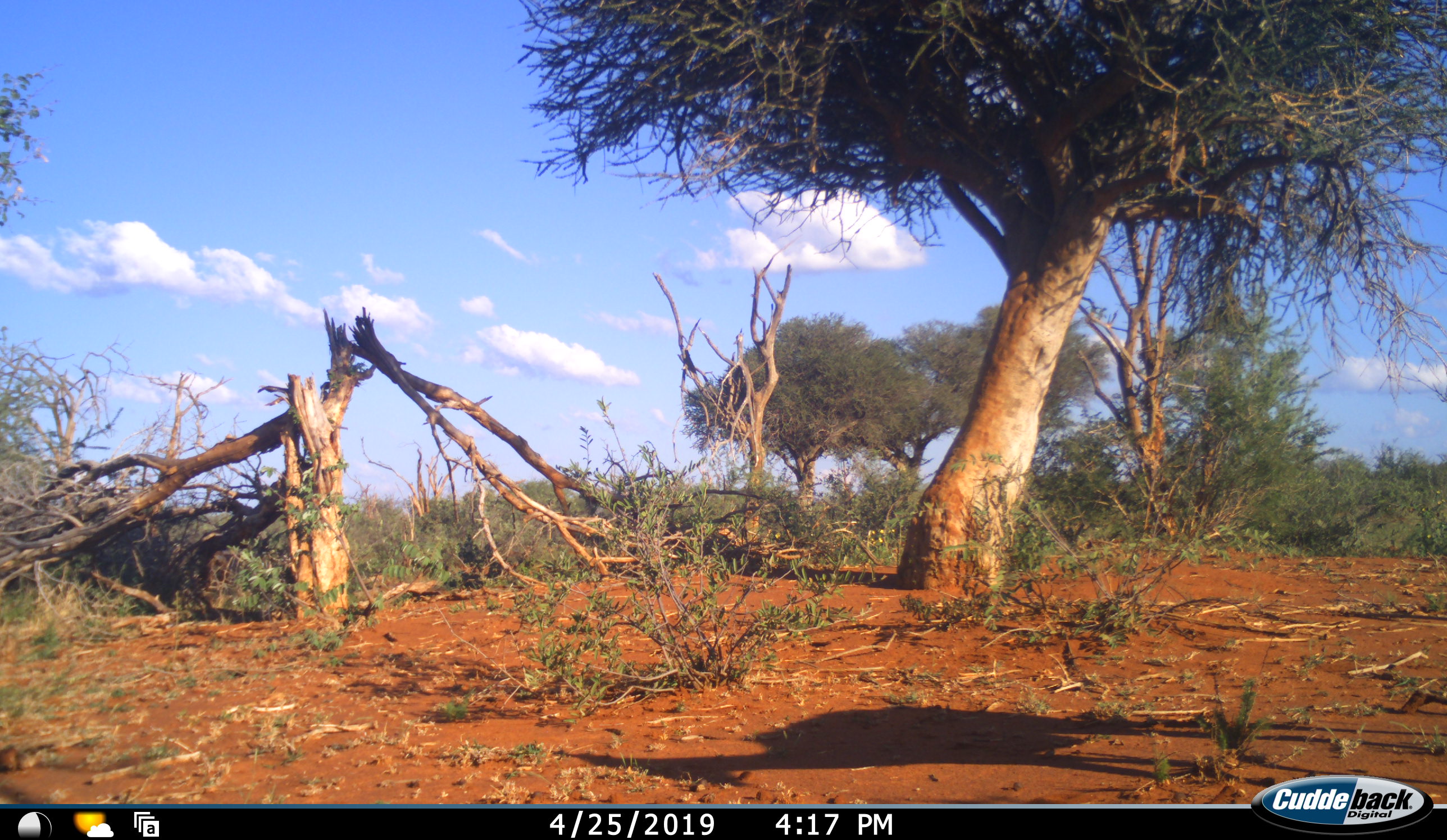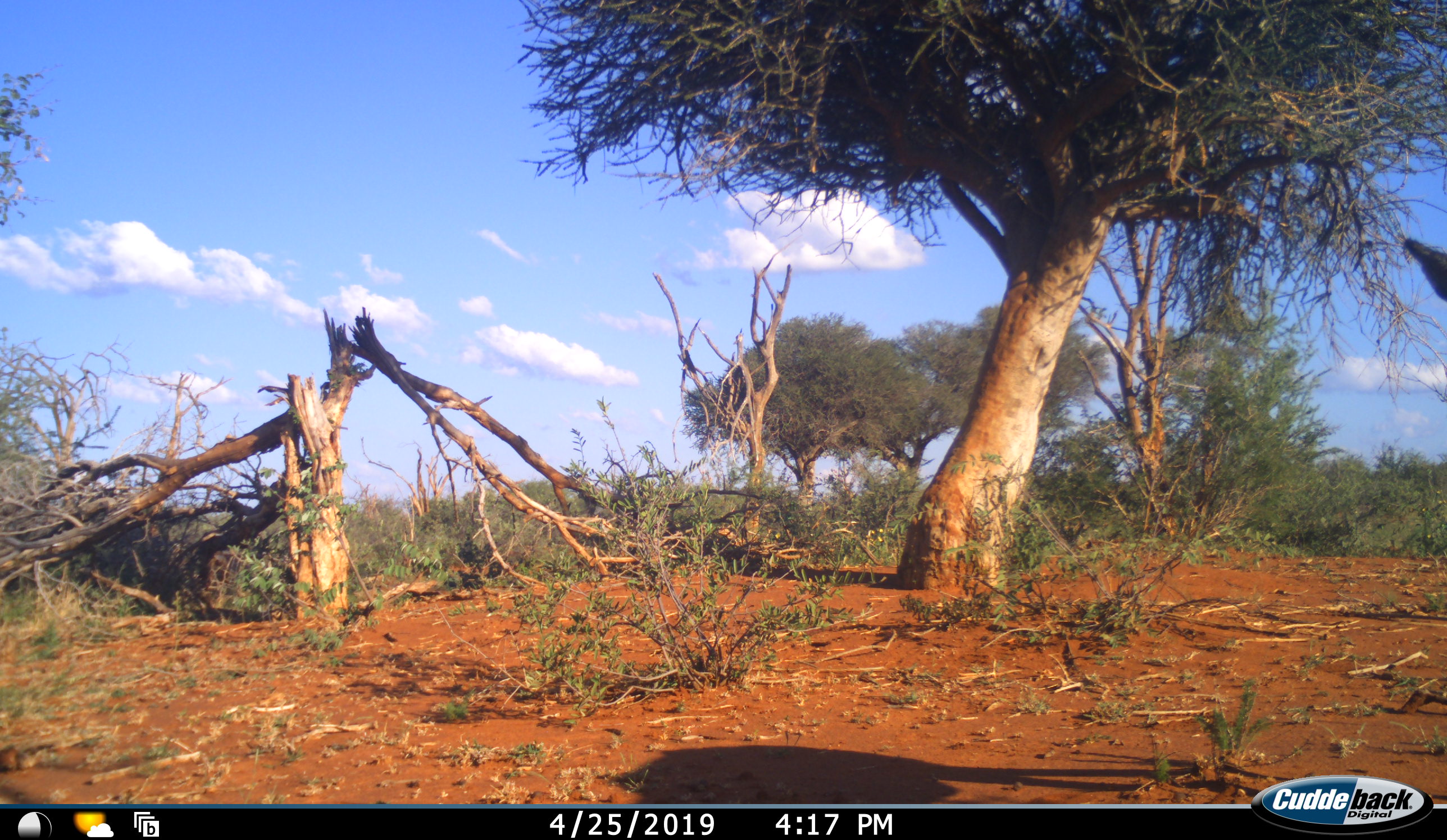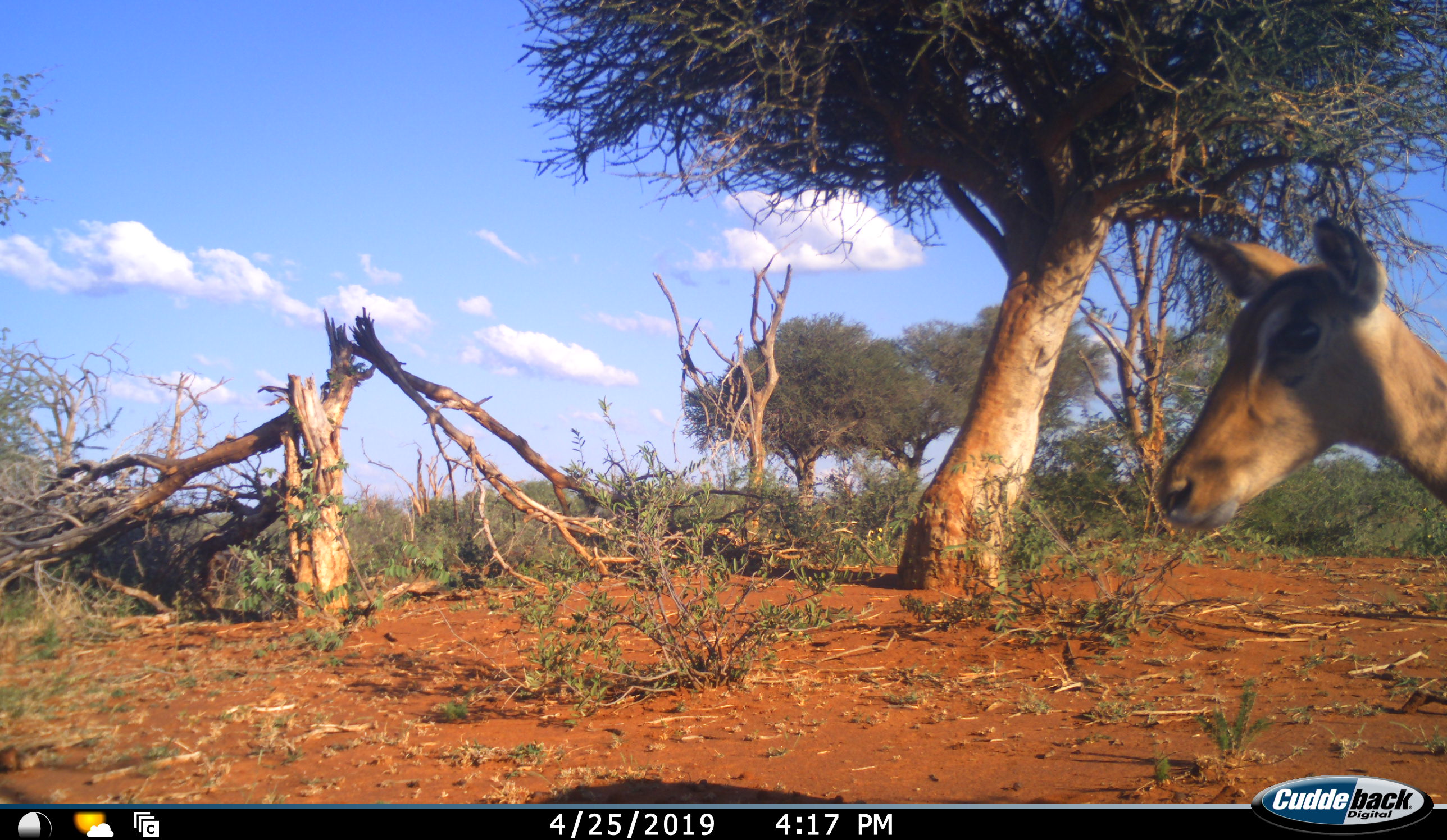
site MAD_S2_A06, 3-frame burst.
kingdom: Animalia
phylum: Chordata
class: Mammalia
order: Artiodactyla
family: Bovidae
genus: Aepyceros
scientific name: Aepyceros melampus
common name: impala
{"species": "impala (Aepyceros melampus)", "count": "1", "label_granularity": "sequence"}